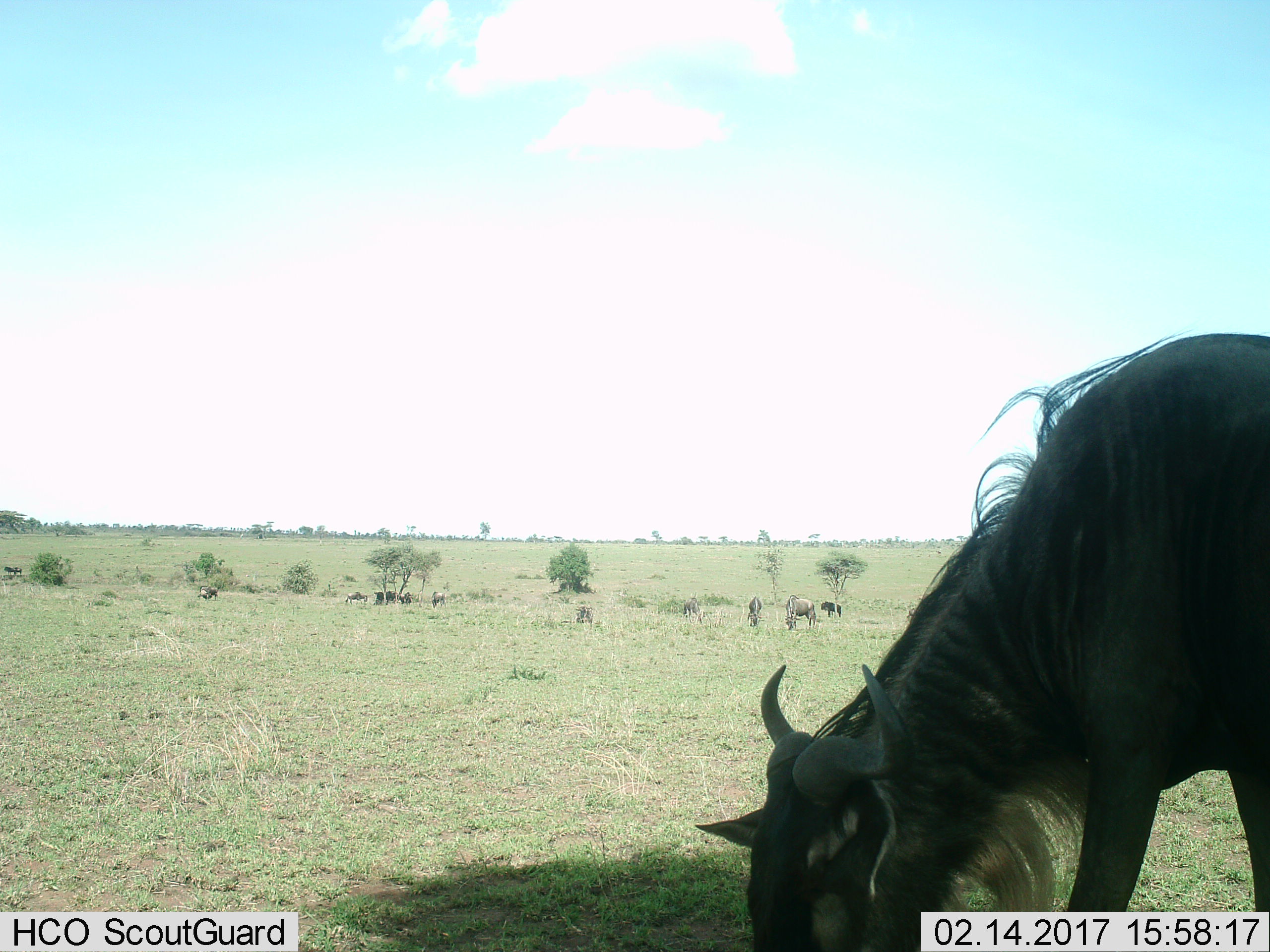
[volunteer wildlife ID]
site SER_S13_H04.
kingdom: Animalia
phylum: Chordata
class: Mammalia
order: Artiodactyla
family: Bovidae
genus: Connochaetes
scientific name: Connochaetes taurinus taurinus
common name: blue wildebeest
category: wildebeestblue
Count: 11-50.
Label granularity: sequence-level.